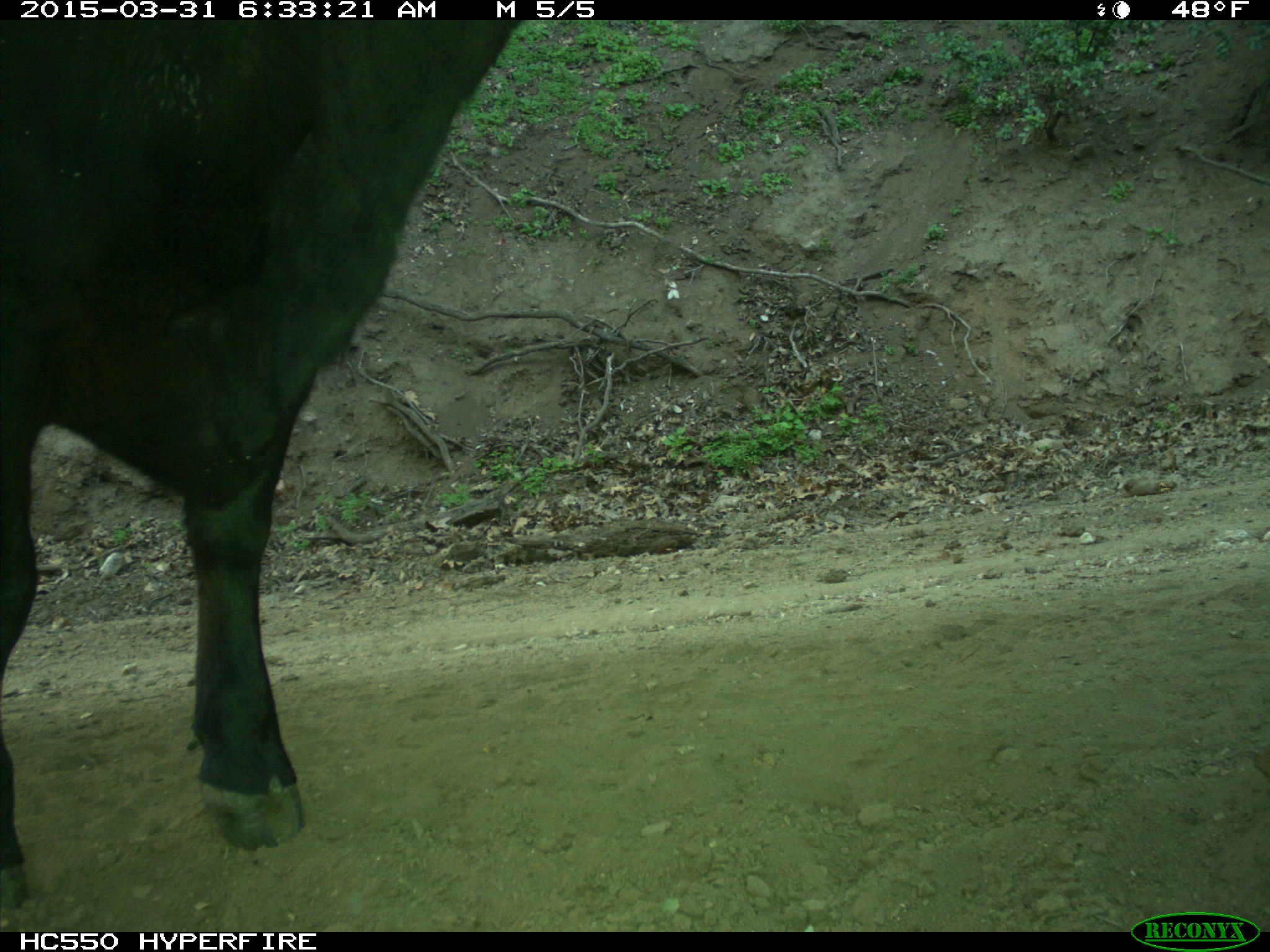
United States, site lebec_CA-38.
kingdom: Animalia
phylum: Chordata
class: Mammalia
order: Artiodactyla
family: Bovidae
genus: Bos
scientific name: Bos taurus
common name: domestic cow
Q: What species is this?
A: Bos taurus (domestic cow).